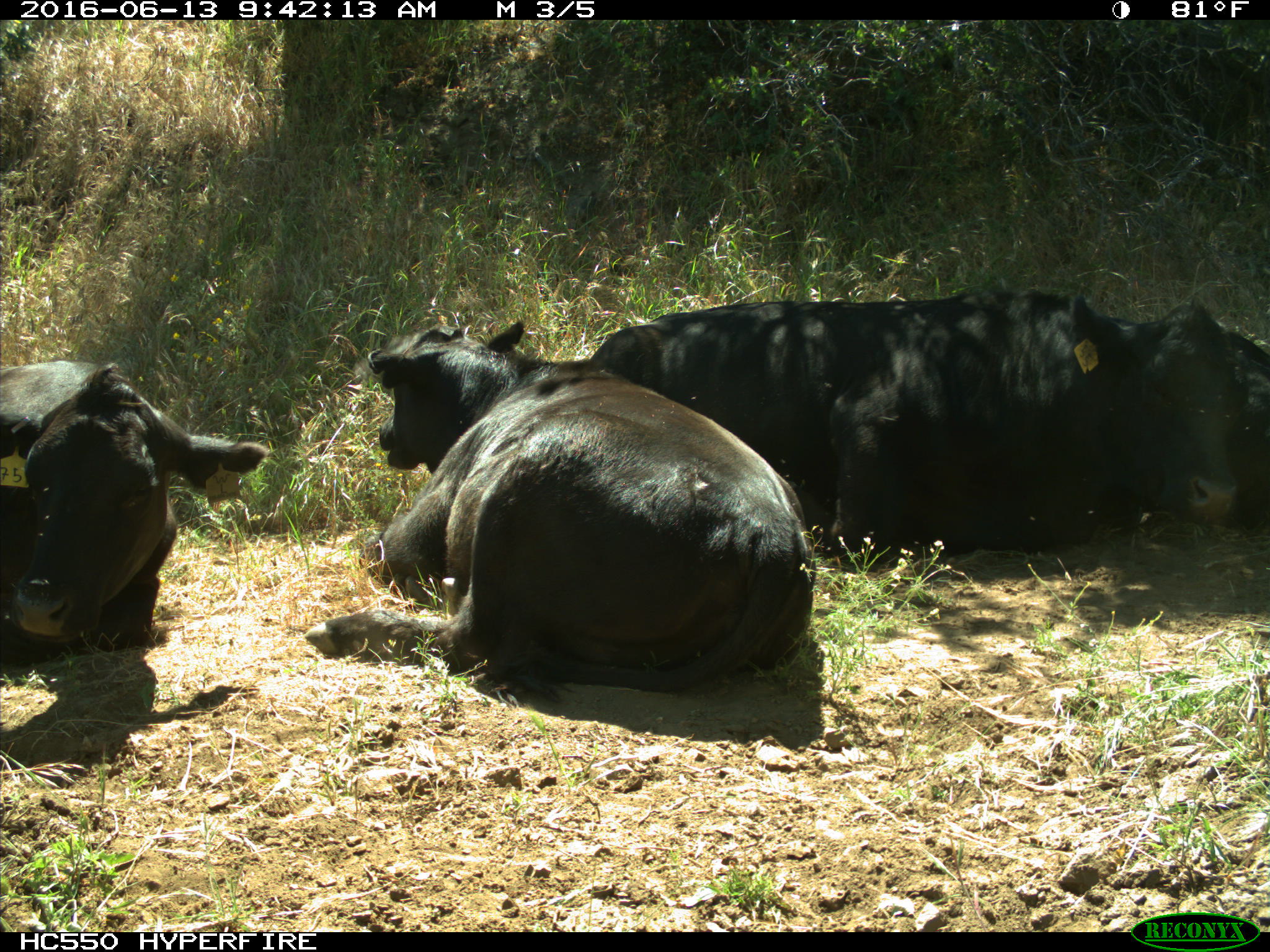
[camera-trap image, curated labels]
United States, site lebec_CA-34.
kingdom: Animalia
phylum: Chordata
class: Mammalia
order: Artiodactyla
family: Bovidae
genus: Bos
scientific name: Bos taurus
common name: domestic cow